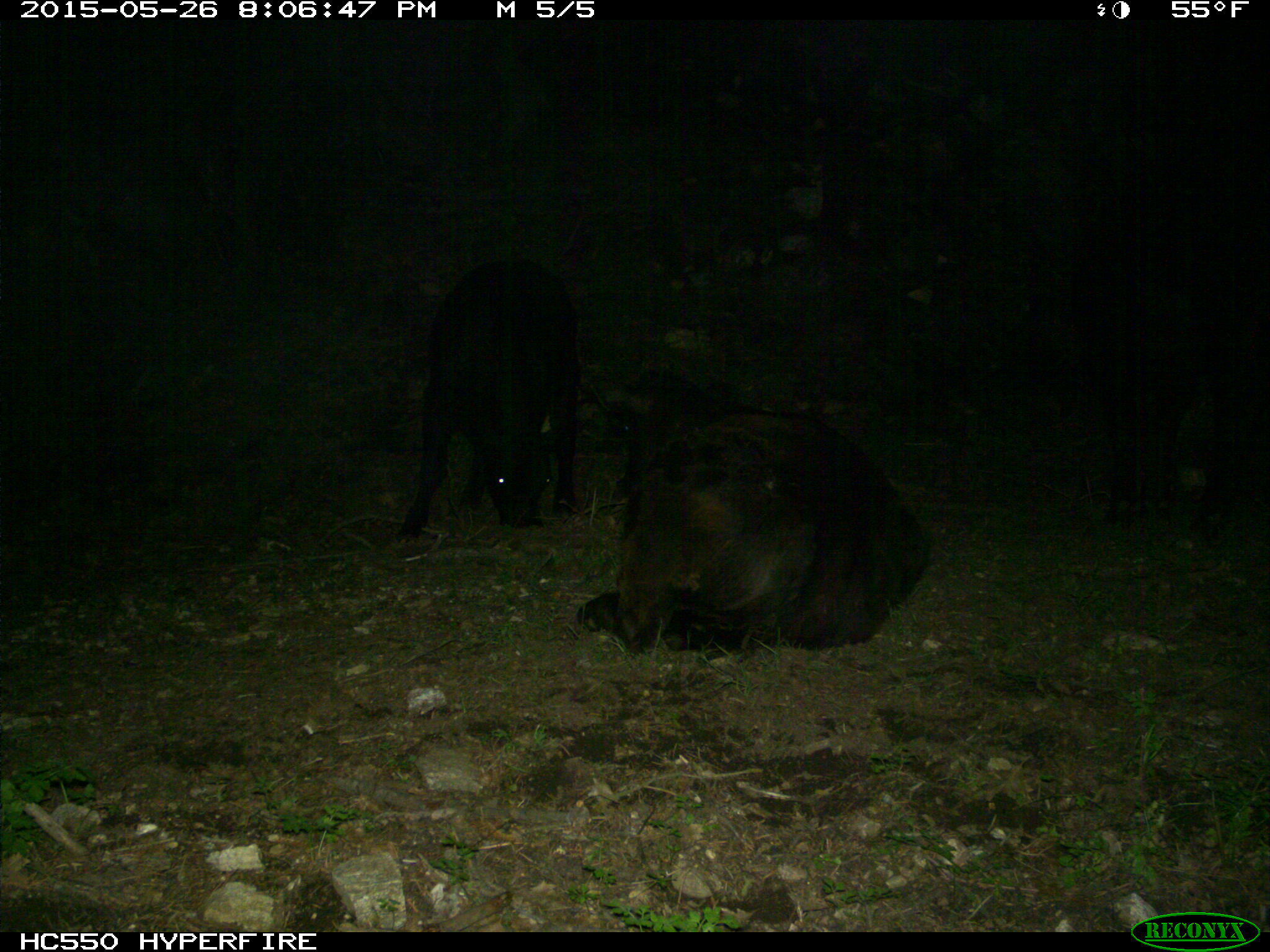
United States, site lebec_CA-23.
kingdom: Animalia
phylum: Chordata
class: Mammalia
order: Artiodactyla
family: Bovidae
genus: Bos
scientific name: Bos taurus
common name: domestic cow